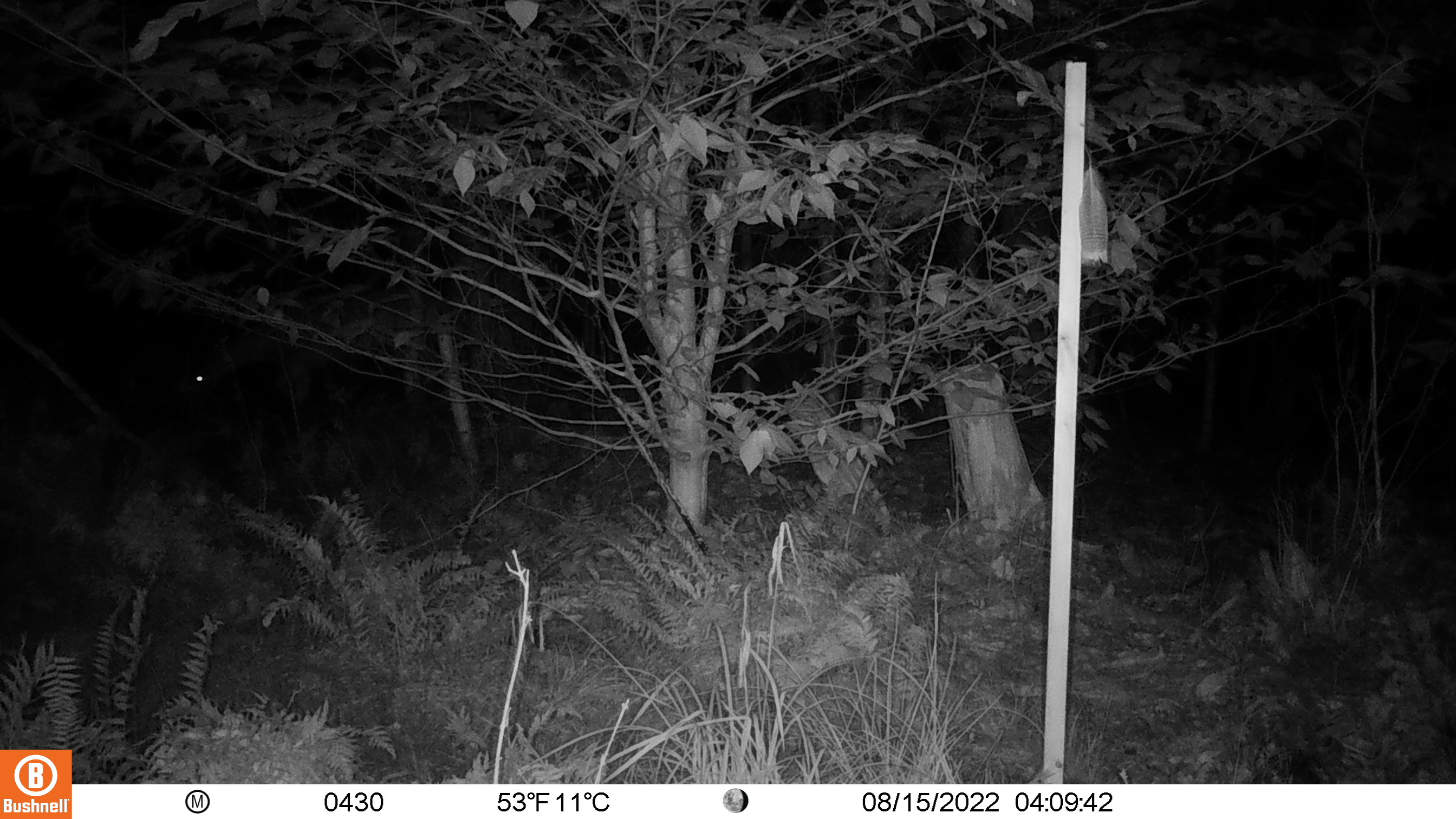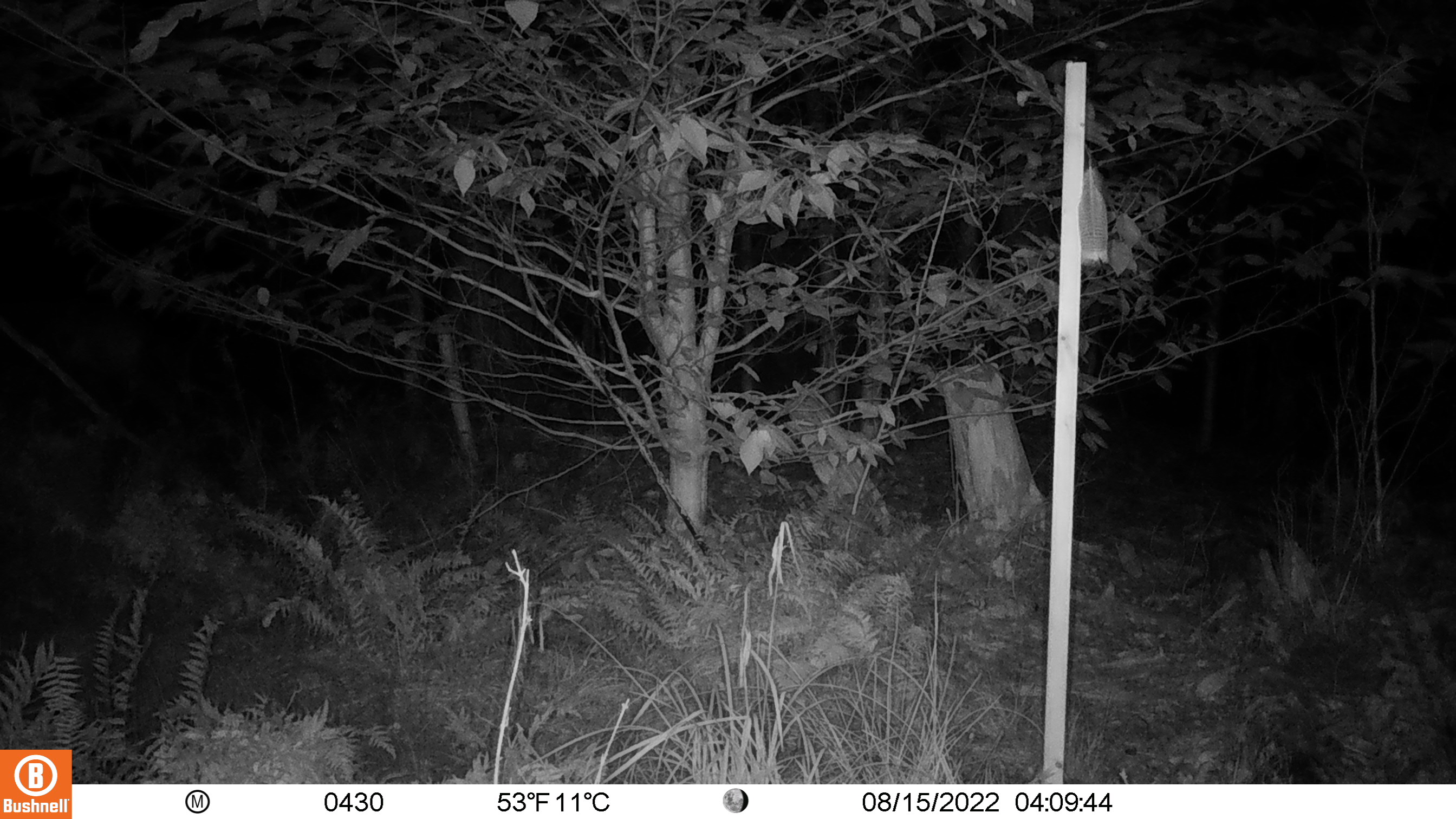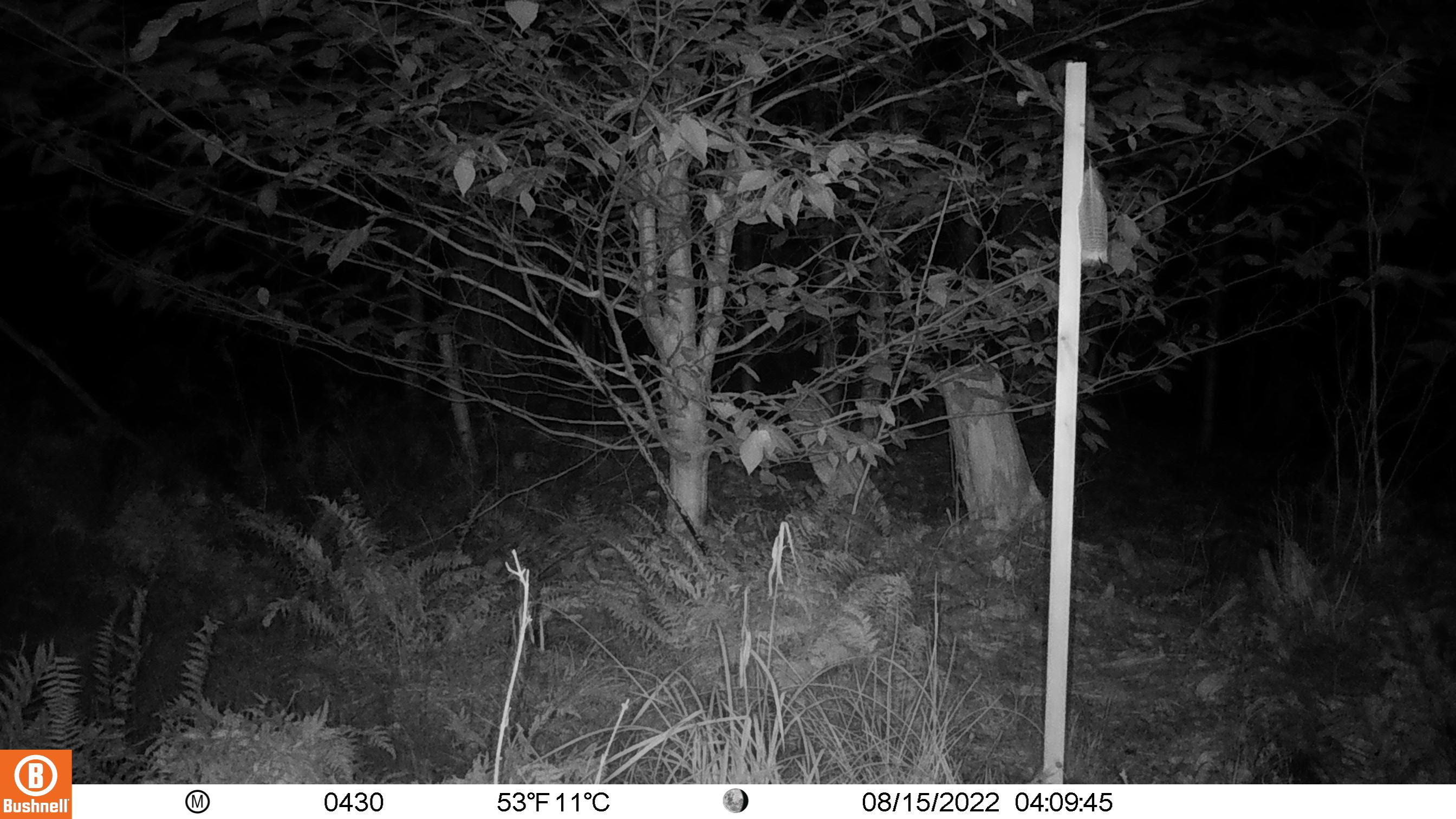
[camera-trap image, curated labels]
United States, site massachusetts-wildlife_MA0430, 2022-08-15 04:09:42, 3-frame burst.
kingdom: Animalia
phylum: Chordata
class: Mammalia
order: Artiodactyla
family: Cervidae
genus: Odocoileus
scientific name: Odocoileus virginianus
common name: white-tailed deer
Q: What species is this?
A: White-tailed deer (Odocoileus virginianus).